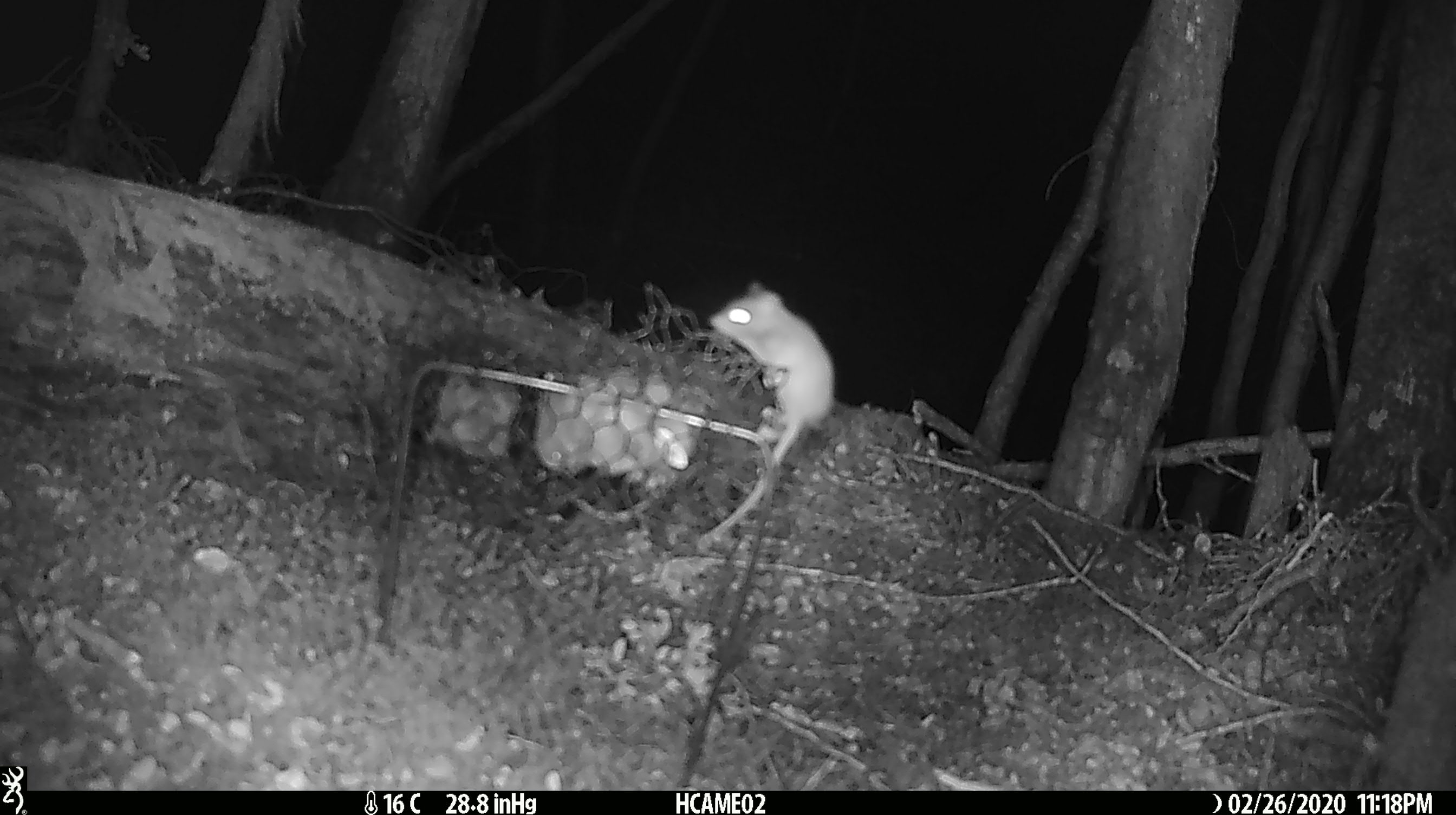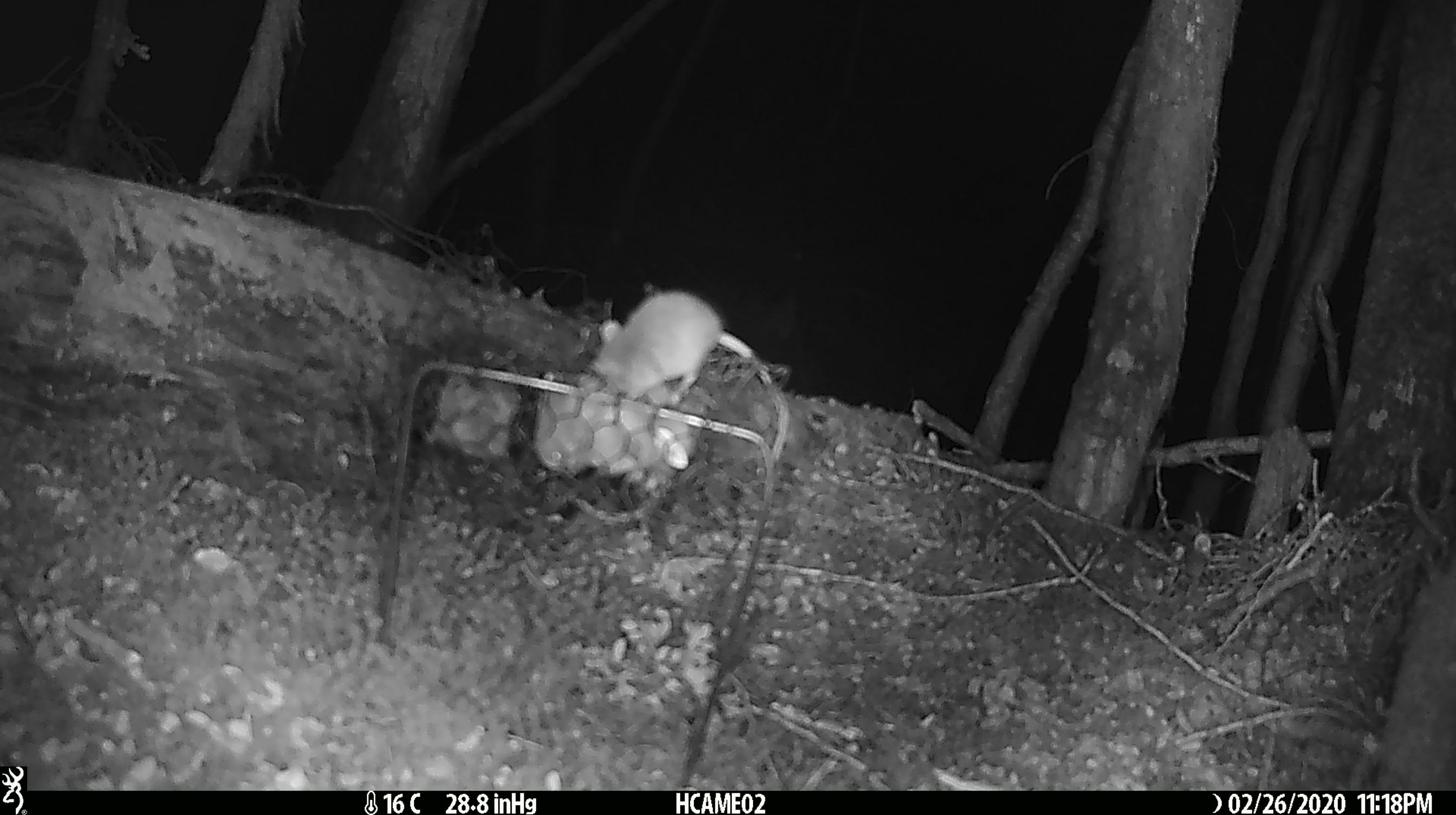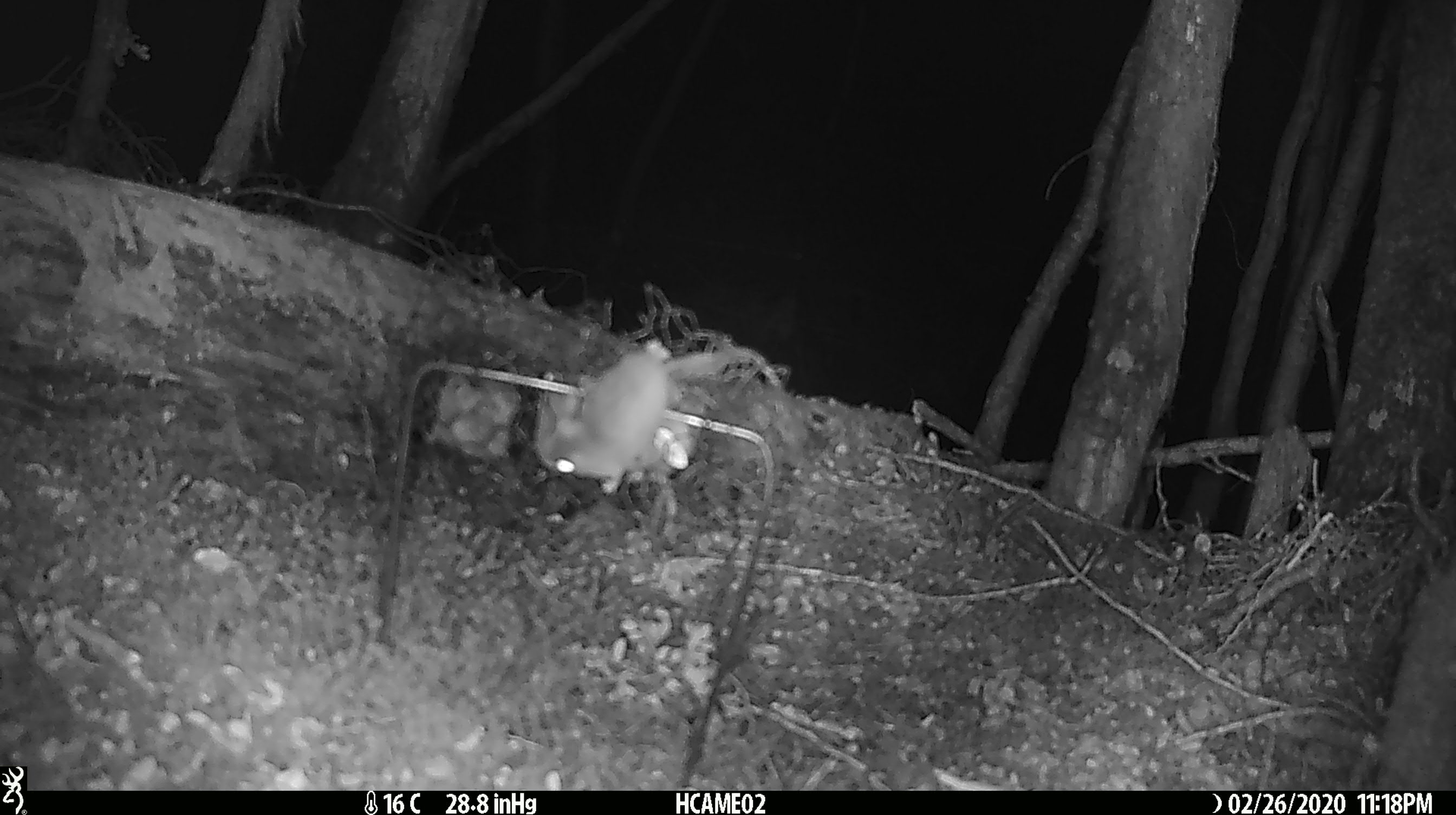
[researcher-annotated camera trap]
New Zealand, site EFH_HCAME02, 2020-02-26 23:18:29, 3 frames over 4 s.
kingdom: Animalia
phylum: Chordata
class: Mammalia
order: Rodentia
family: Muridae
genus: Mus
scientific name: Mus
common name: mouse